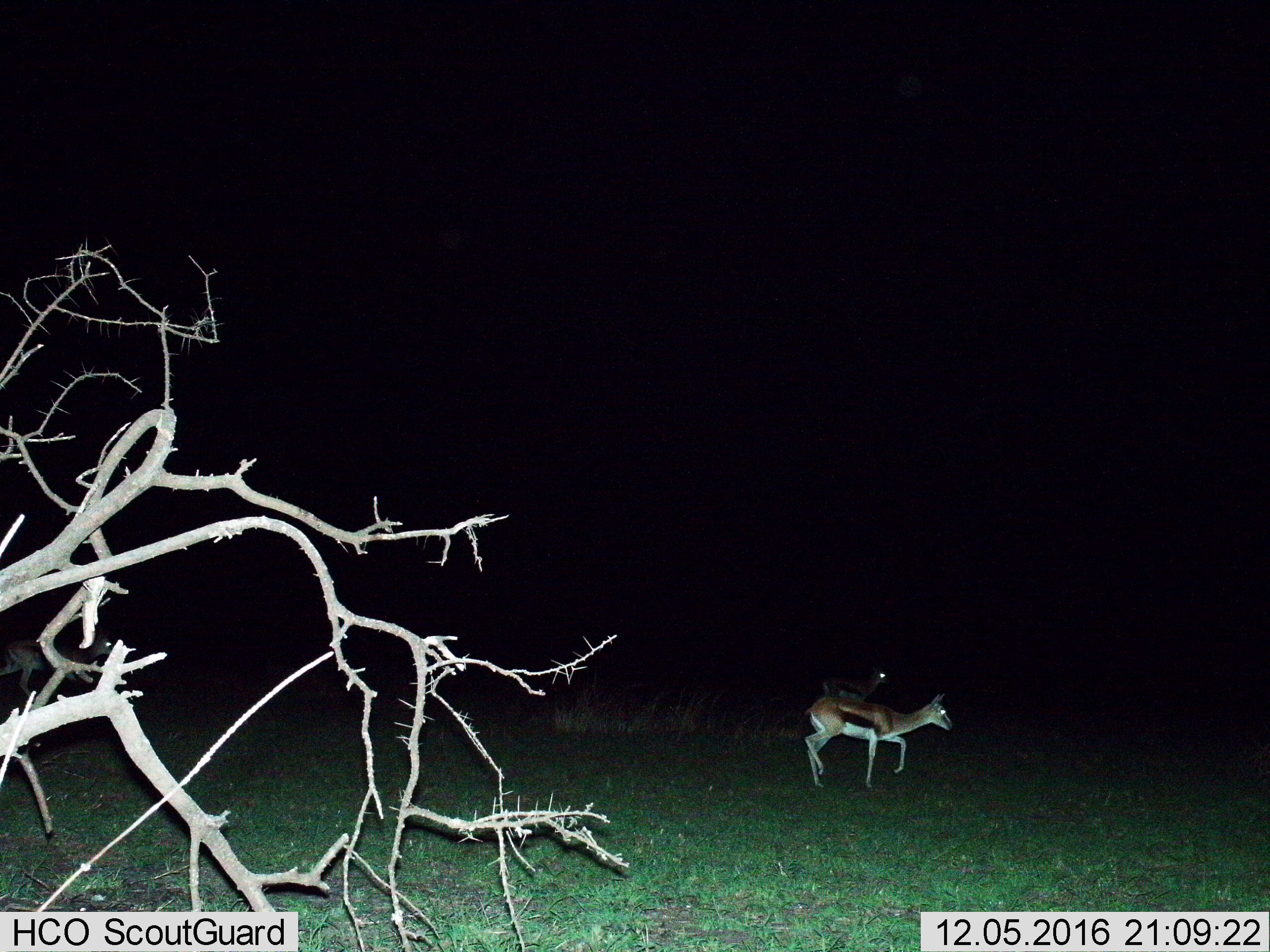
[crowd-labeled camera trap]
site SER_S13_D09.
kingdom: Animalia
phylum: Chordata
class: Mammalia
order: Artiodactyla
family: Bovidae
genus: Eudorcas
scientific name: Eudorcas thomsonii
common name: thomson's gazelle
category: gazellethomsons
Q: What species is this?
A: Gazellethomsons (thomson's gazelle) (Eudorcas thomsonii).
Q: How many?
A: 2.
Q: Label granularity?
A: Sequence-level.